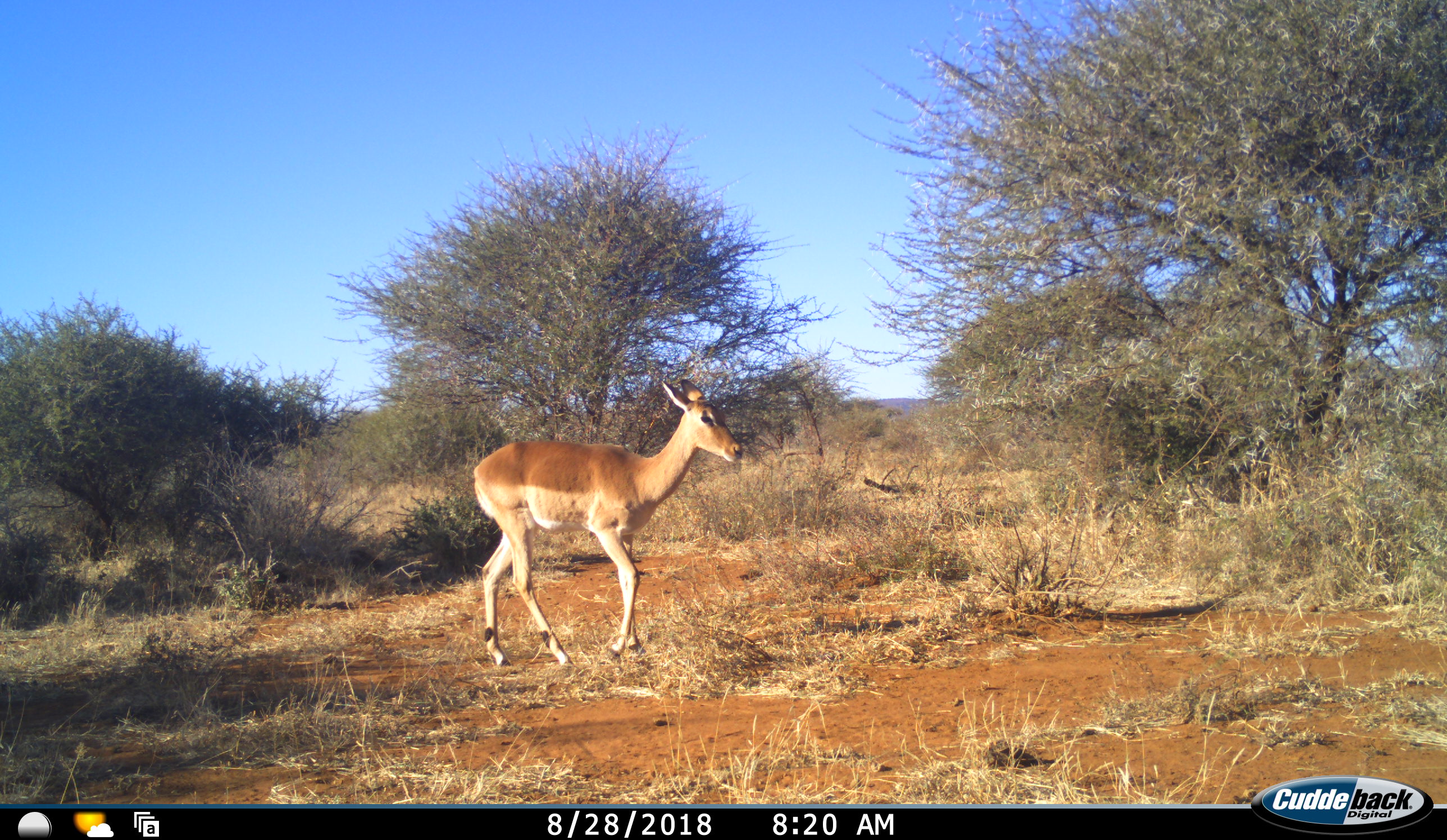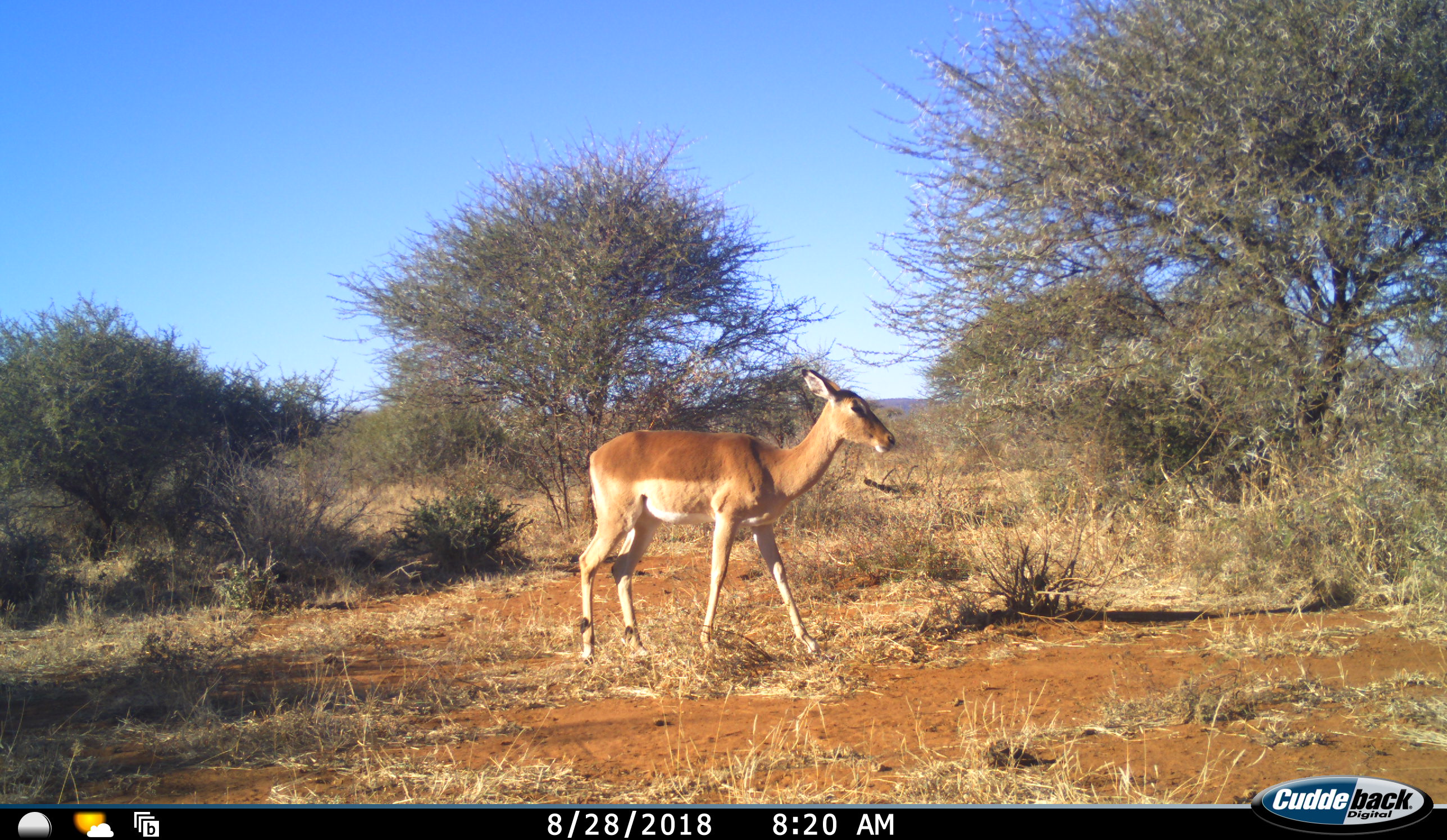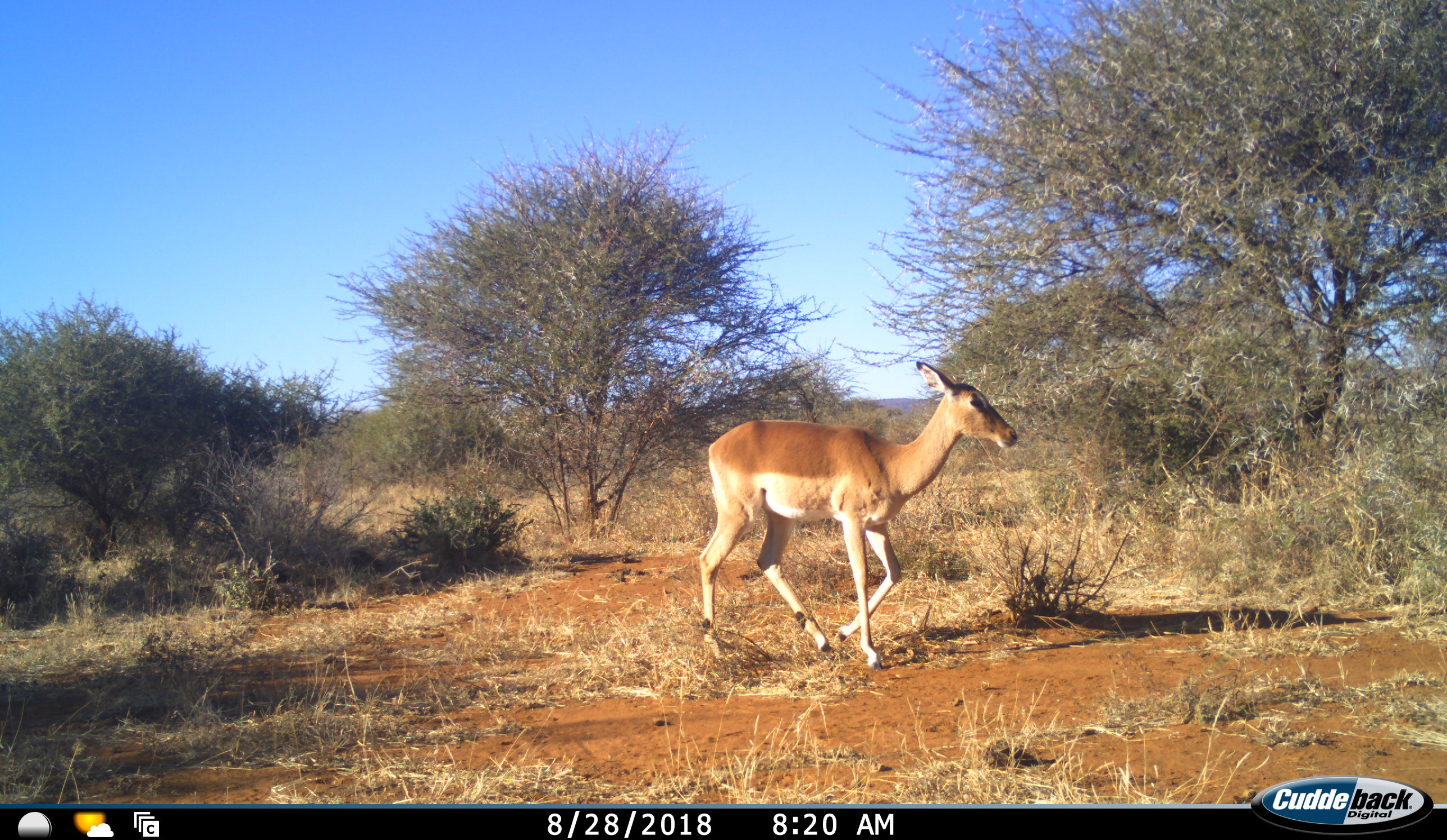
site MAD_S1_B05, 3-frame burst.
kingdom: Animalia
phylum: Chordata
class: Mammalia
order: Artiodactyla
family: Bovidae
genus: Aepyceros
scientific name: Aepyceros melampus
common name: impala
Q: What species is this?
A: Impala (Aepyceros melampus).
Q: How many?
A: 1.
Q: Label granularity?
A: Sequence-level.